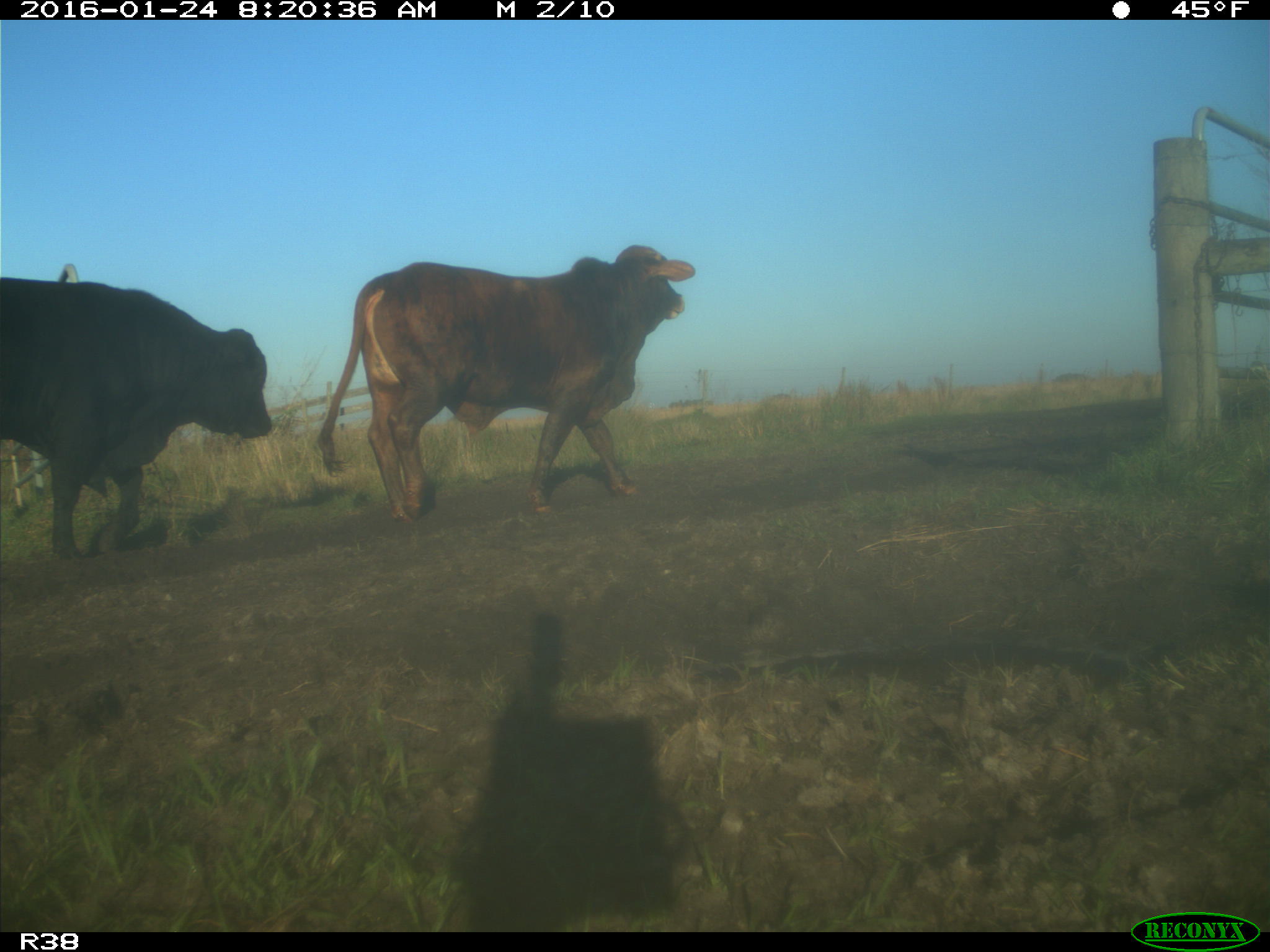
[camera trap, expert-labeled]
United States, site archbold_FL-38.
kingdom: Animalia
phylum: Chordata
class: Mammalia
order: Artiodactyla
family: Bovidae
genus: Bos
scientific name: Bos taurus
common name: domestic cow